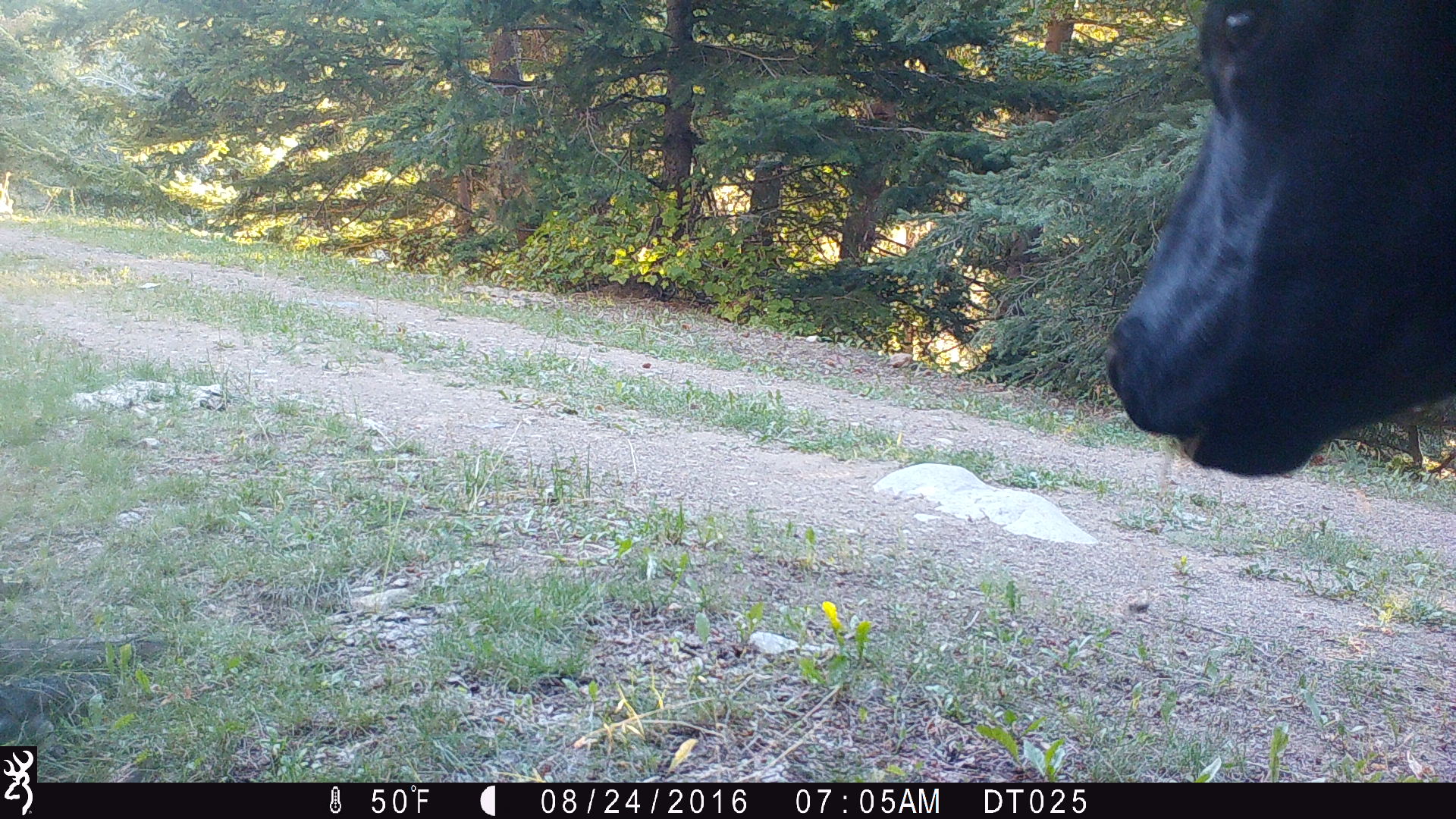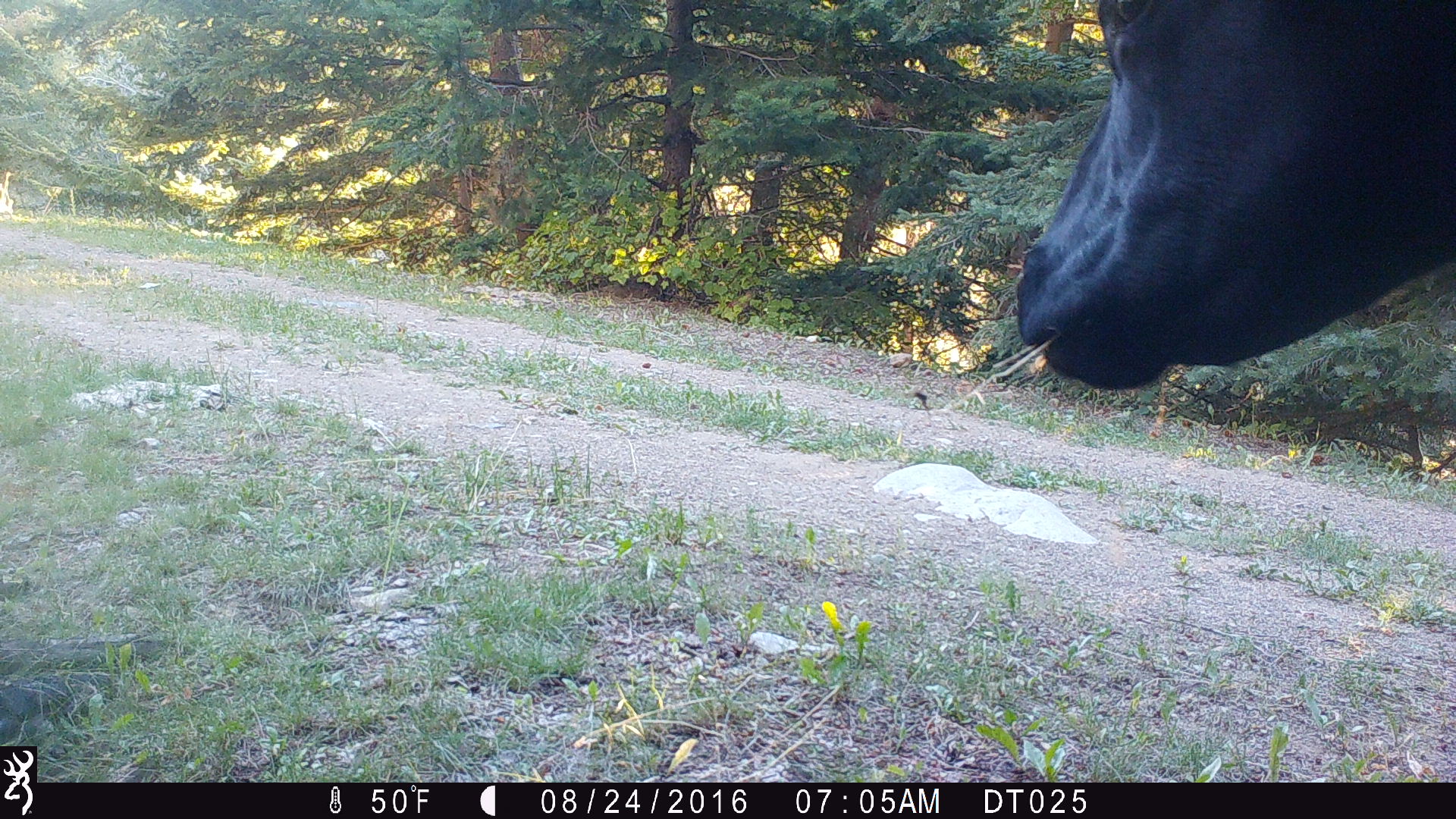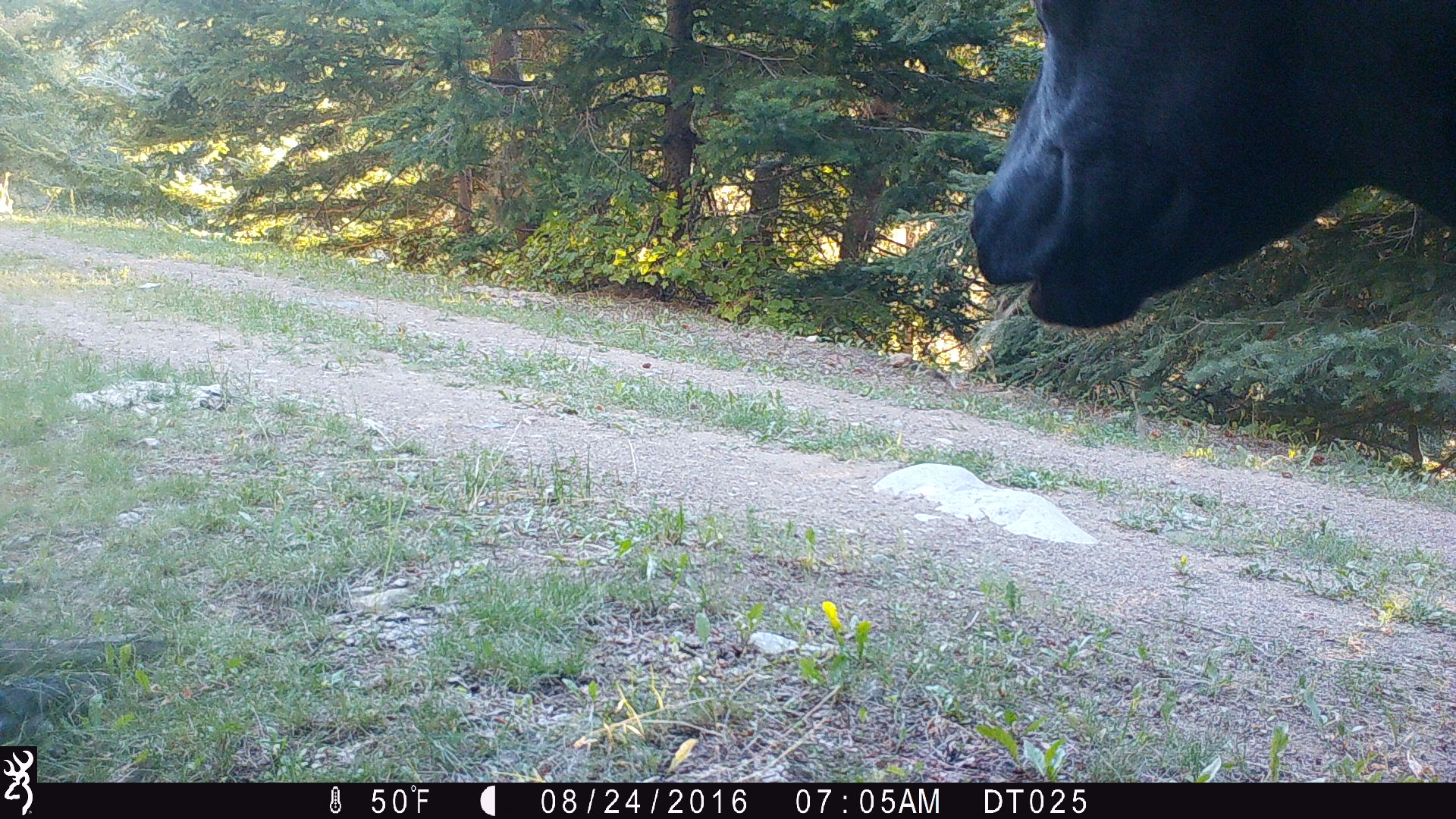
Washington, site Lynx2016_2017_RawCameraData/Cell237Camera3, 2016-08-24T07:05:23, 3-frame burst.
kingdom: Animalia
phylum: Chordata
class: Mammalia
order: Artiodactyla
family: Bovidae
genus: Bos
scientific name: Bos taurus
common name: domestic cattle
Domestic cattle (Bos taurus). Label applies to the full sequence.